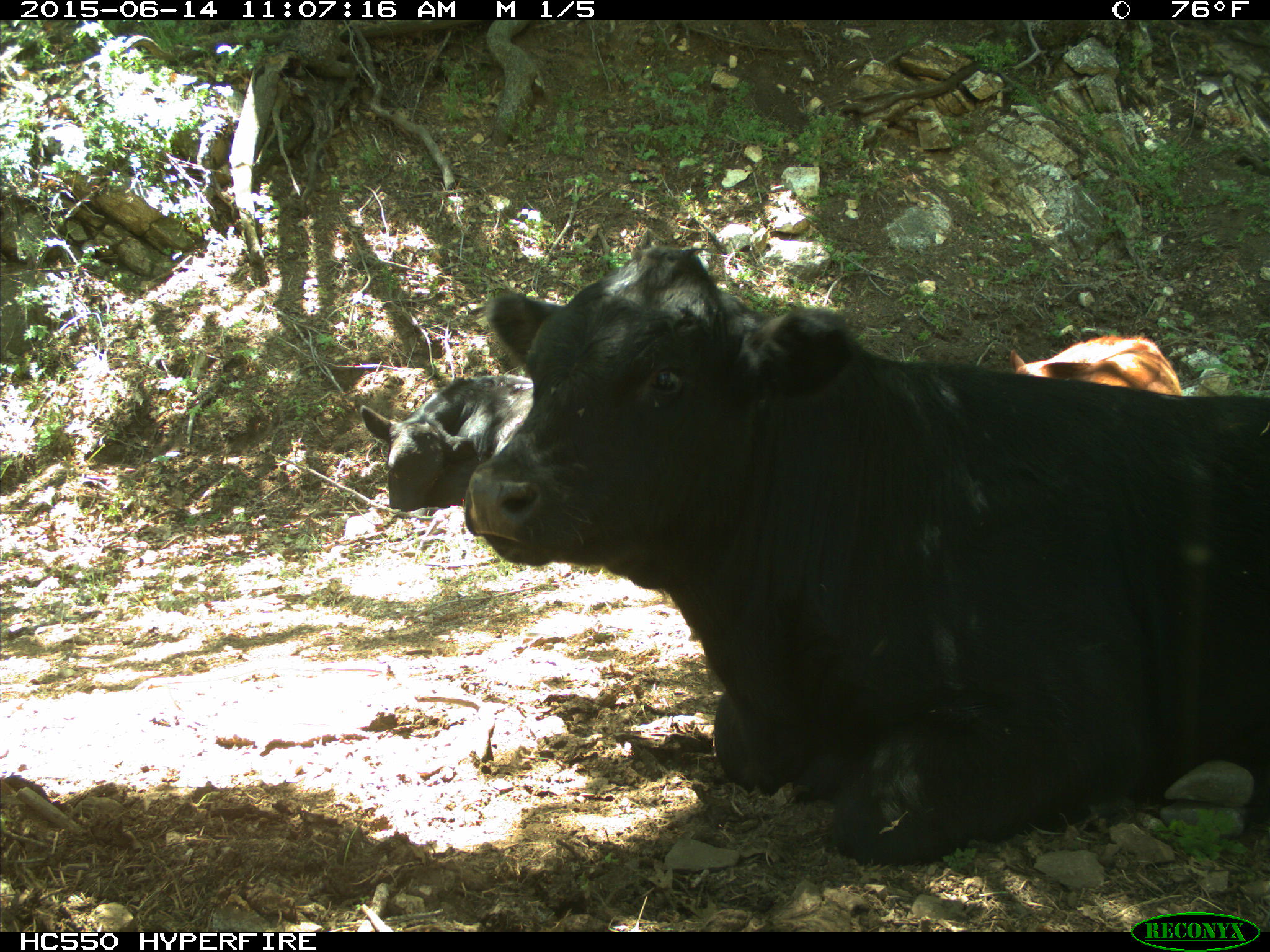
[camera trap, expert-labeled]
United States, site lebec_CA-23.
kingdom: Animalia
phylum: Chordata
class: Mammalia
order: Artiodactyla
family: Bovidae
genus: Bos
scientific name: Bos taurus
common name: domestic cow